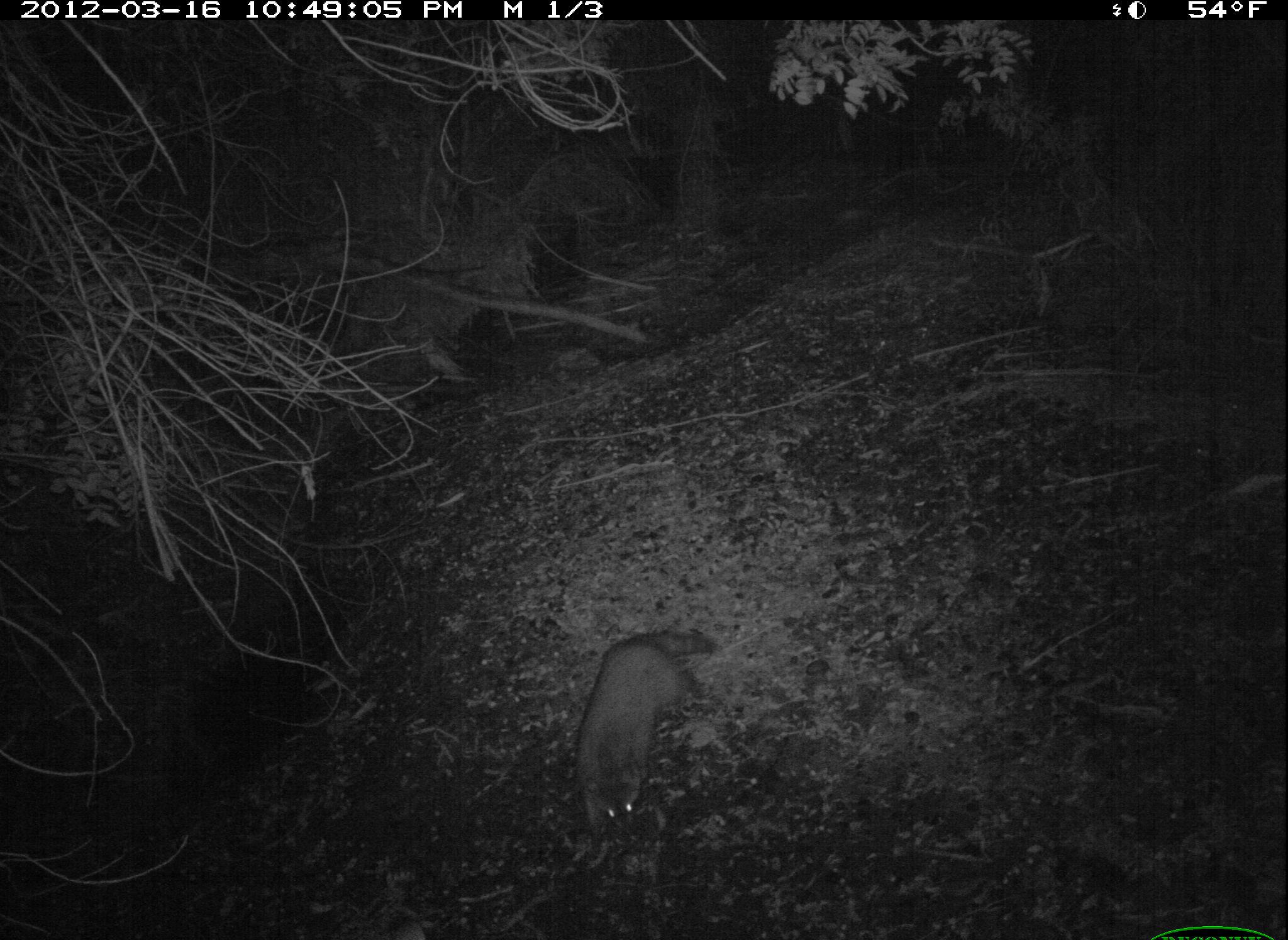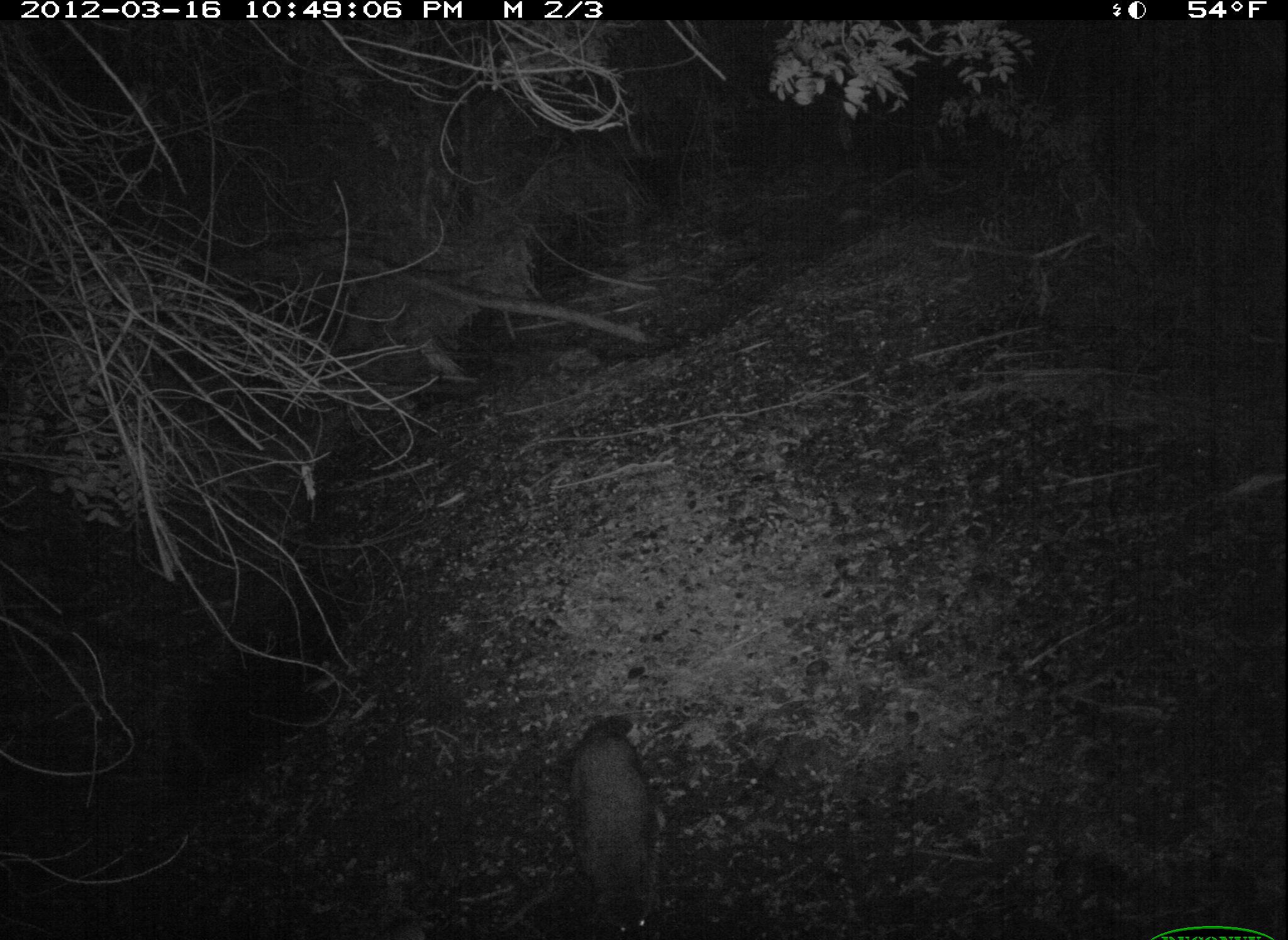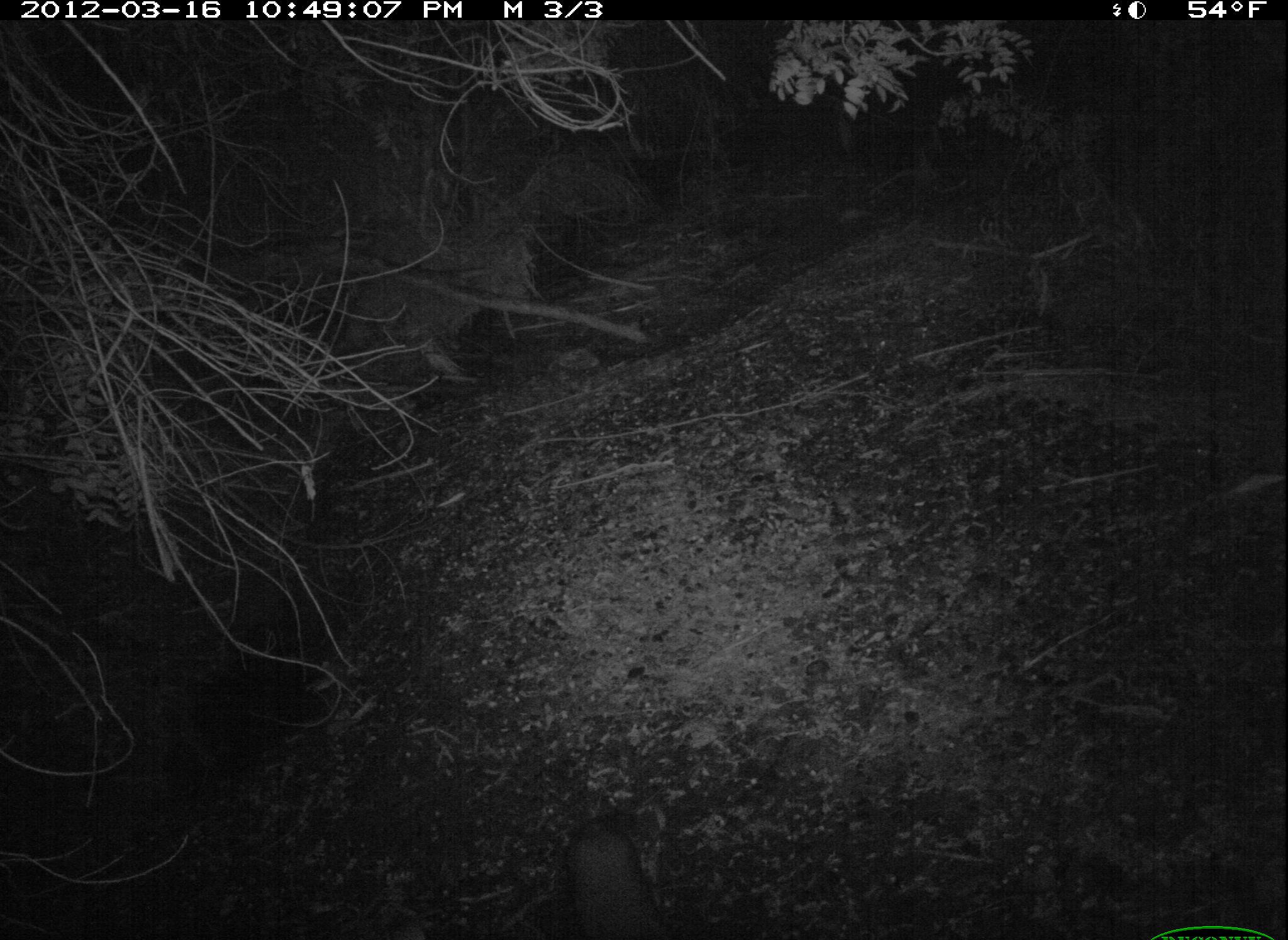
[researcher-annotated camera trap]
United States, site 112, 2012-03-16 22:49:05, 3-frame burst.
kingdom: Animalia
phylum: Chordata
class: Mammalia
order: Carnivora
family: Procyonidae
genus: Procyon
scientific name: Procyon lotor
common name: raccoon